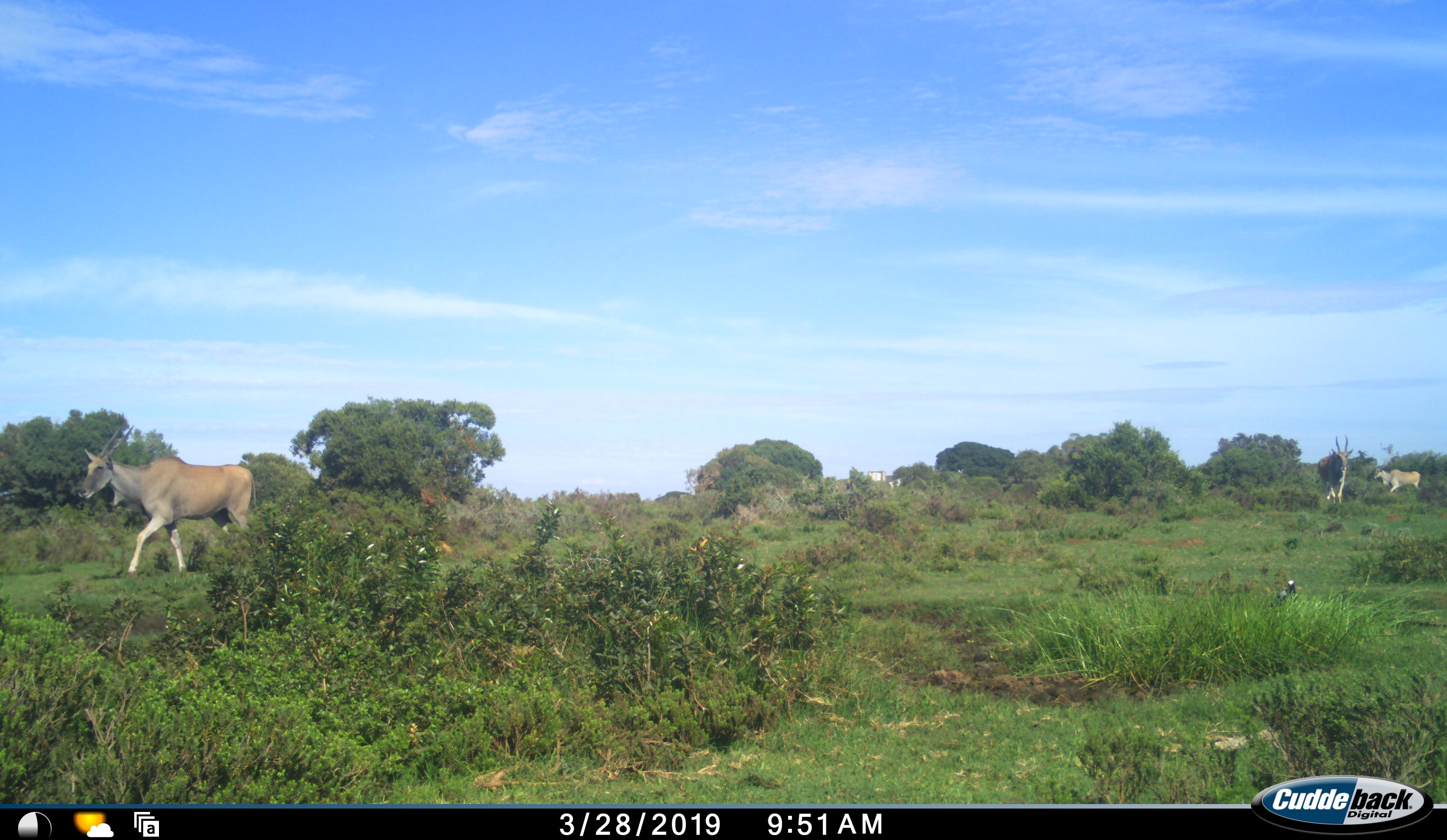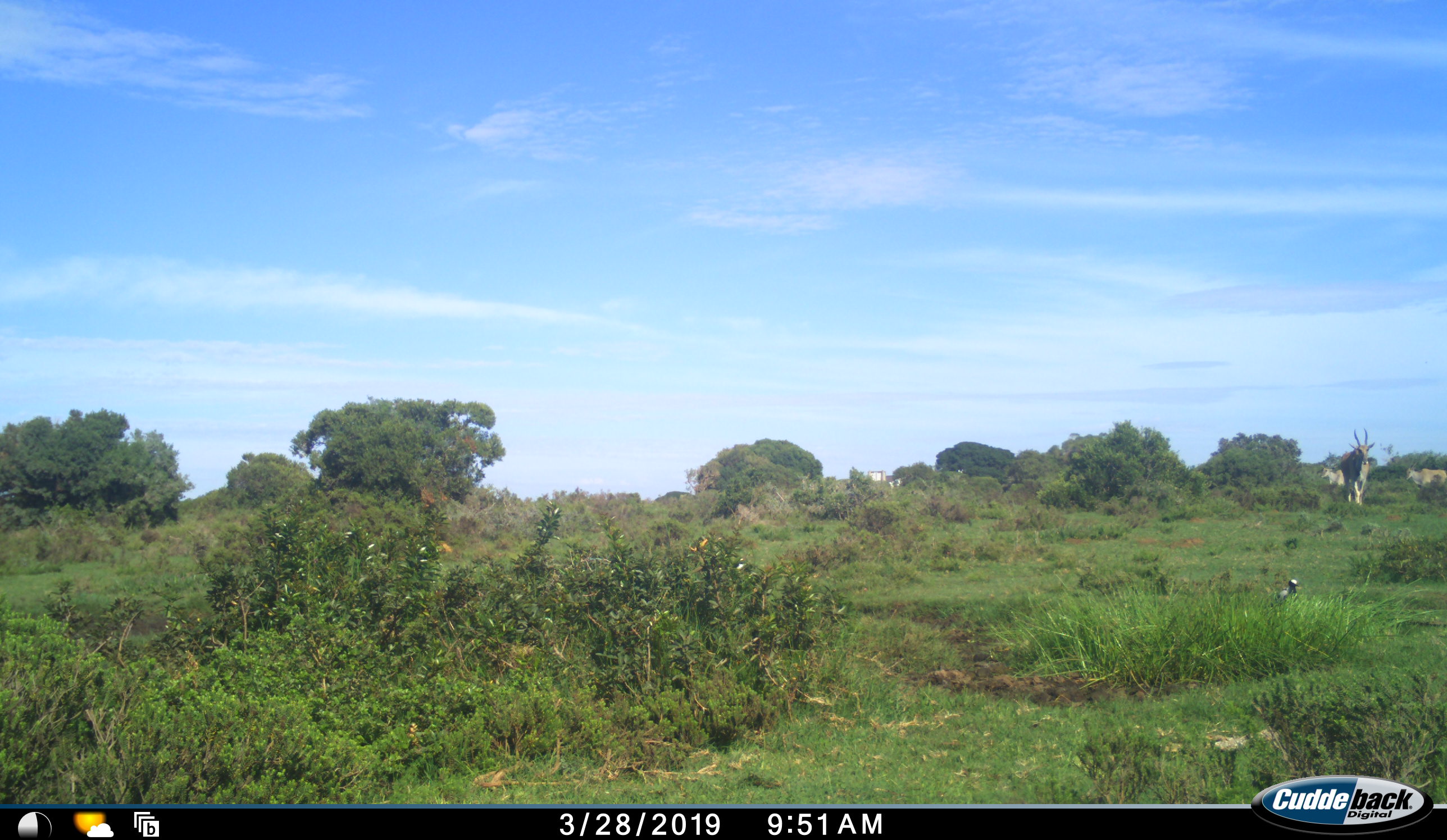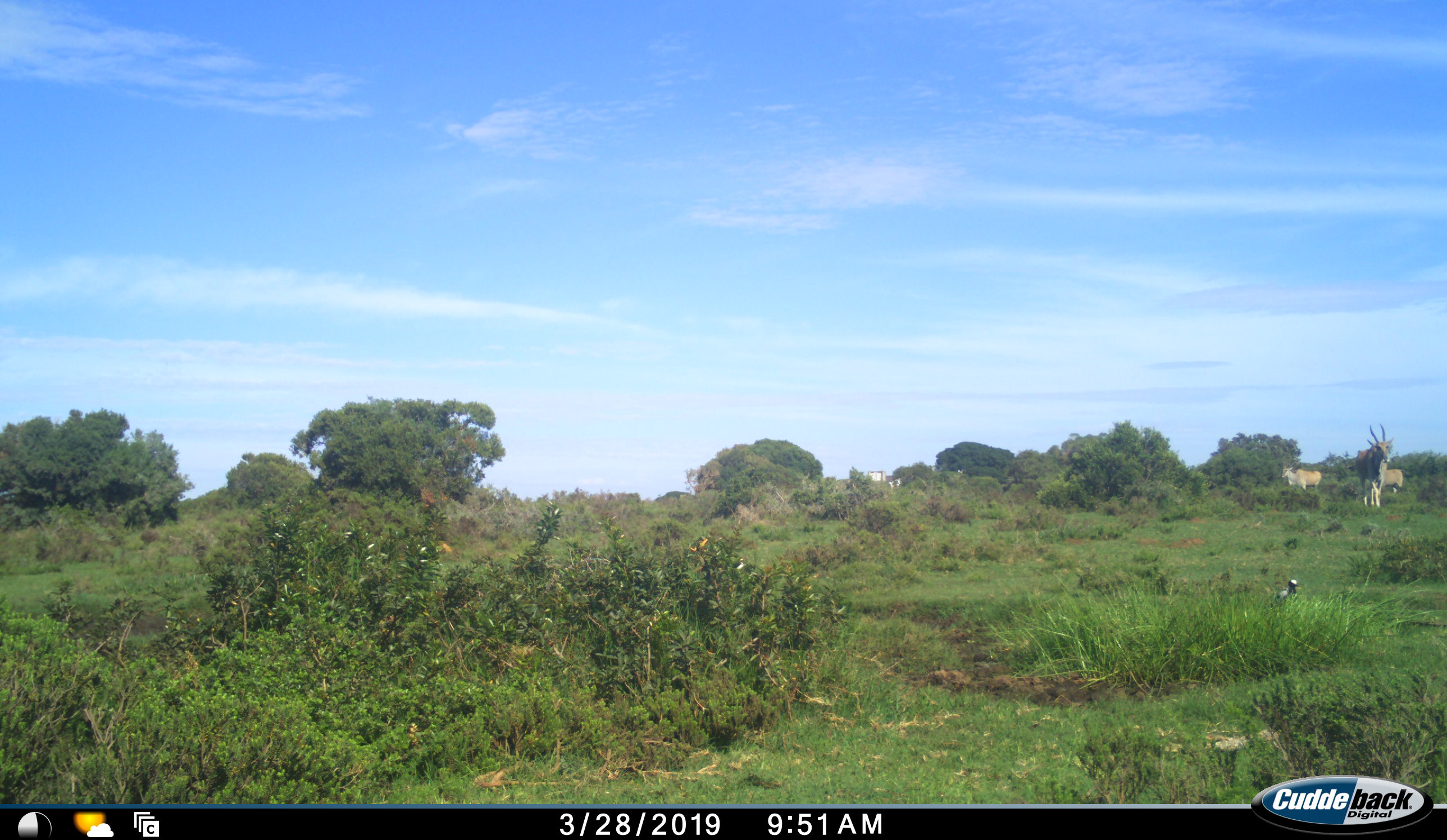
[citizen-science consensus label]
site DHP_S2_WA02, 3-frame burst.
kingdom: Animalia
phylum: Chordata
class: Mammalia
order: Artiodactyla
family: Bovidae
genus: Tragelaphus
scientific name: Tragelaphus oryx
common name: eland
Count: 4.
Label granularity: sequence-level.